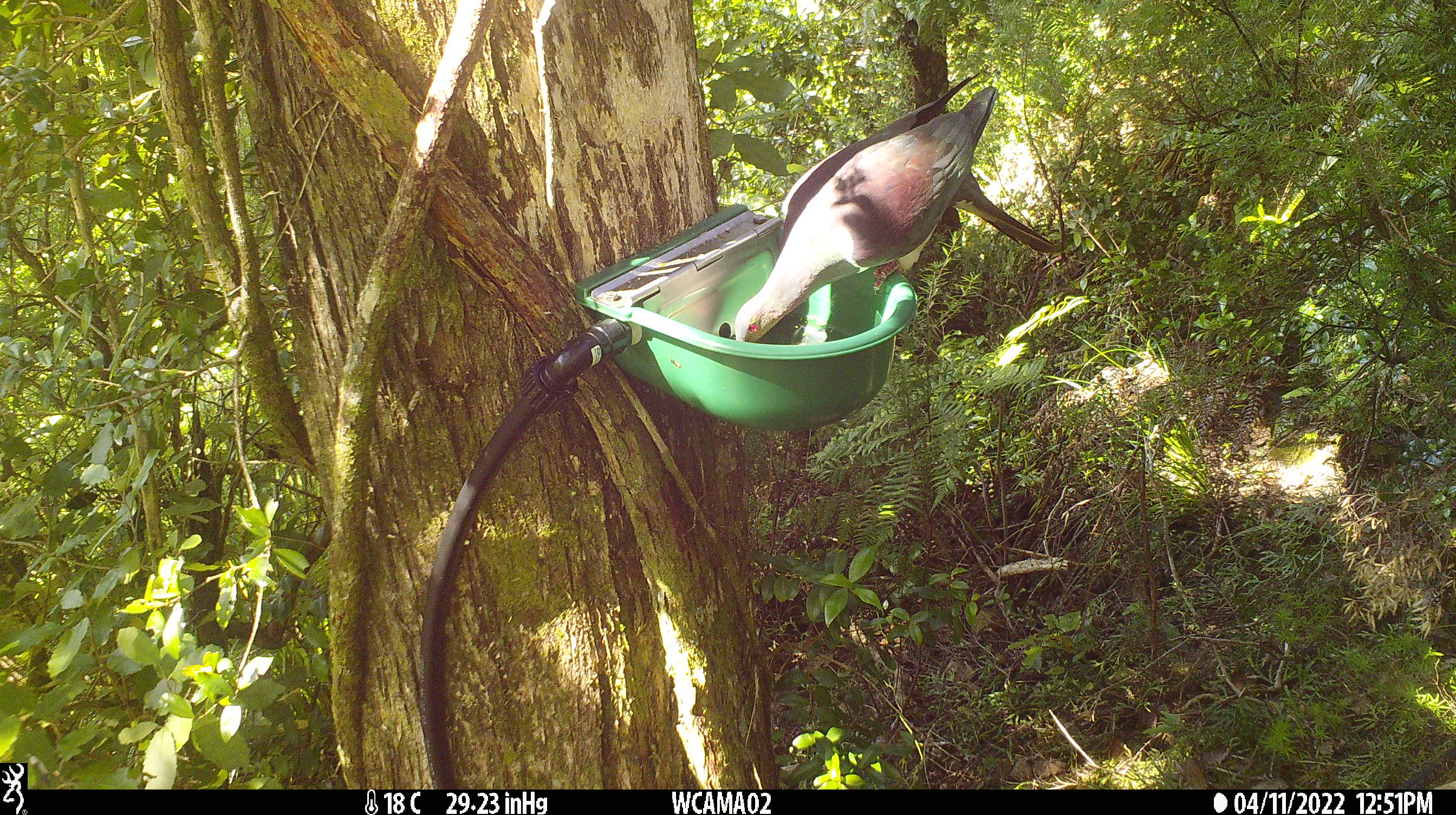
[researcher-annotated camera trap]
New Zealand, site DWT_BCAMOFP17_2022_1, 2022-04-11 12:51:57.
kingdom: Animalia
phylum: Chordata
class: Aves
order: Columbiformes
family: Columbidae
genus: Hemiphaga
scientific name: Hemiphaga novaeseelandiae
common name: new zealand pigeon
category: kereru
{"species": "kereru (new zealand pigeon) (Hemiphaga novaeseelandiae)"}